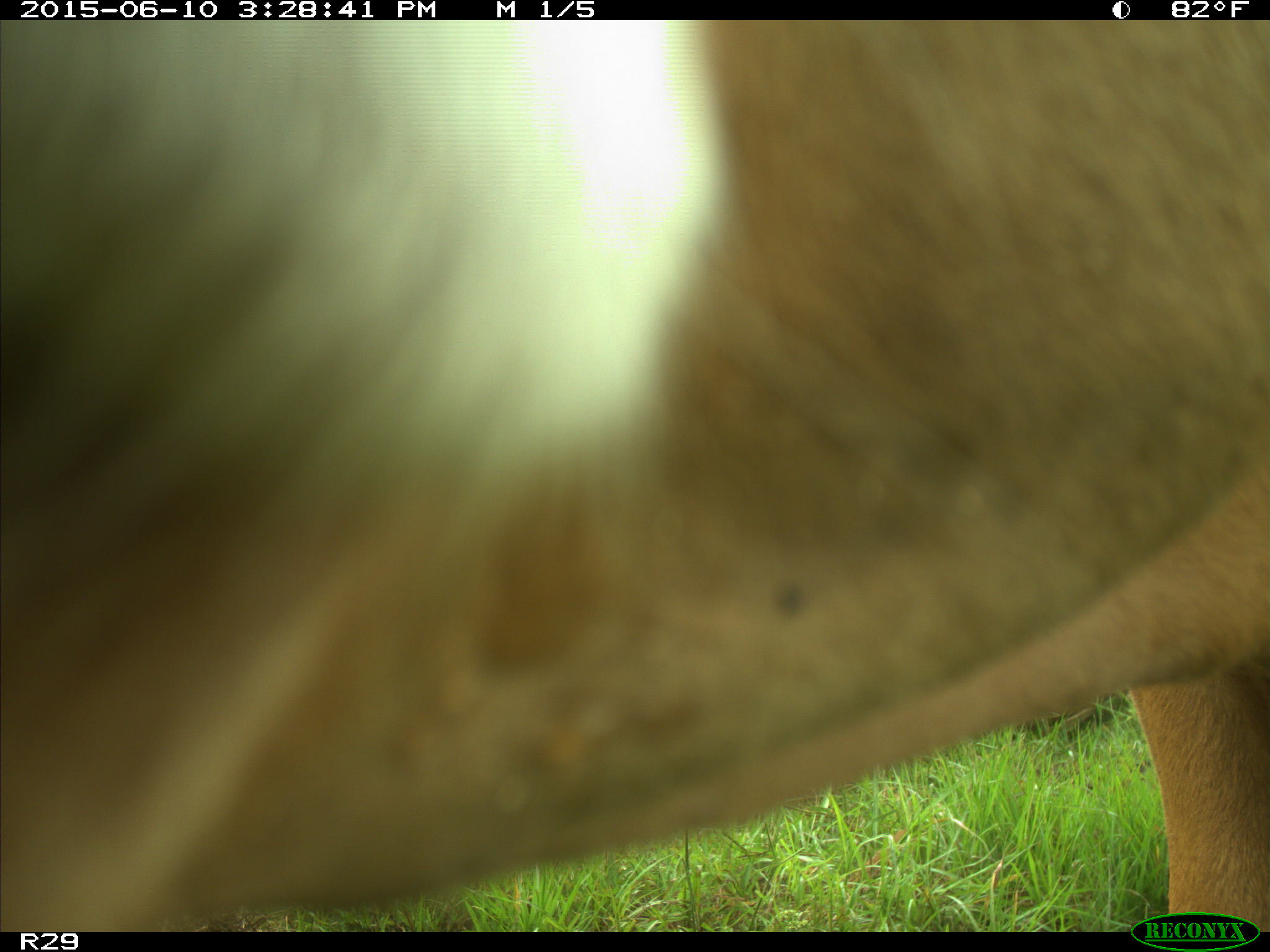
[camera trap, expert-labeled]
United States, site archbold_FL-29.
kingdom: Animalia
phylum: Chordata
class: Mammalia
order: Artiodactyla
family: Bovidae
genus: Bos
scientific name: Bos taurus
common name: domestic cow